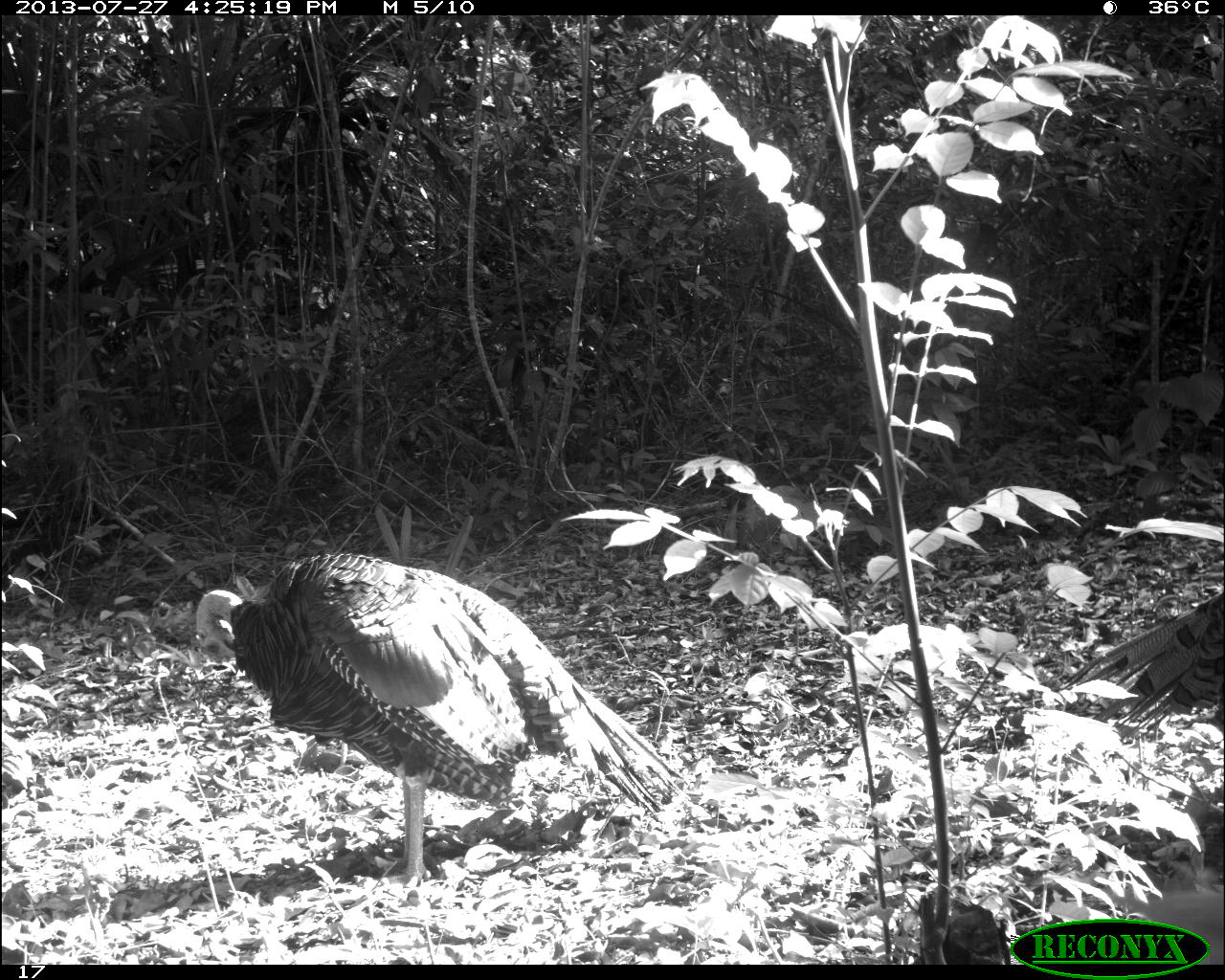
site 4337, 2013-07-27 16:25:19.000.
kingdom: Animalia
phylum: Chordata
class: Aves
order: Galliformes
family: Phasianidae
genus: Meleagris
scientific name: Meleagris ocellata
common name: ocellated turkey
Meleagris ocellata (ocellated turkey), count 2, sex male.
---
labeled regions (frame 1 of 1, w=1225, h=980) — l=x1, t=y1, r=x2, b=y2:
meleagris ocellata: l=194, t=552, r=682, b=888; l=1062, t=589, r=1225, b=738